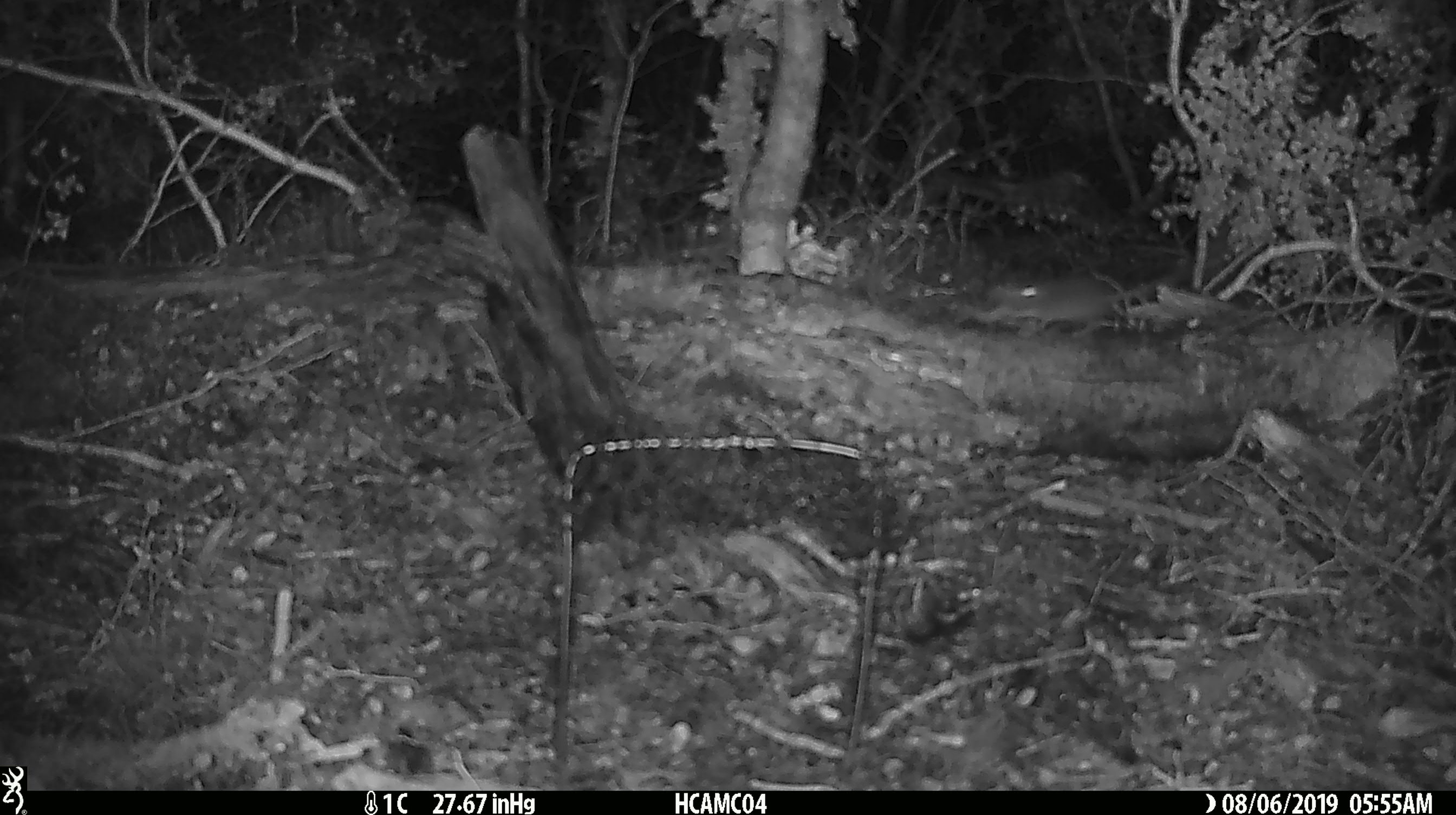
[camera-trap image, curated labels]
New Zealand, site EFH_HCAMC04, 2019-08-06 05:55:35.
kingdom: Animalia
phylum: Chordata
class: Mammalia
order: Rodentia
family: Muridae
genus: Mus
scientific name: Mus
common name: mouse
Mouse (Mus).